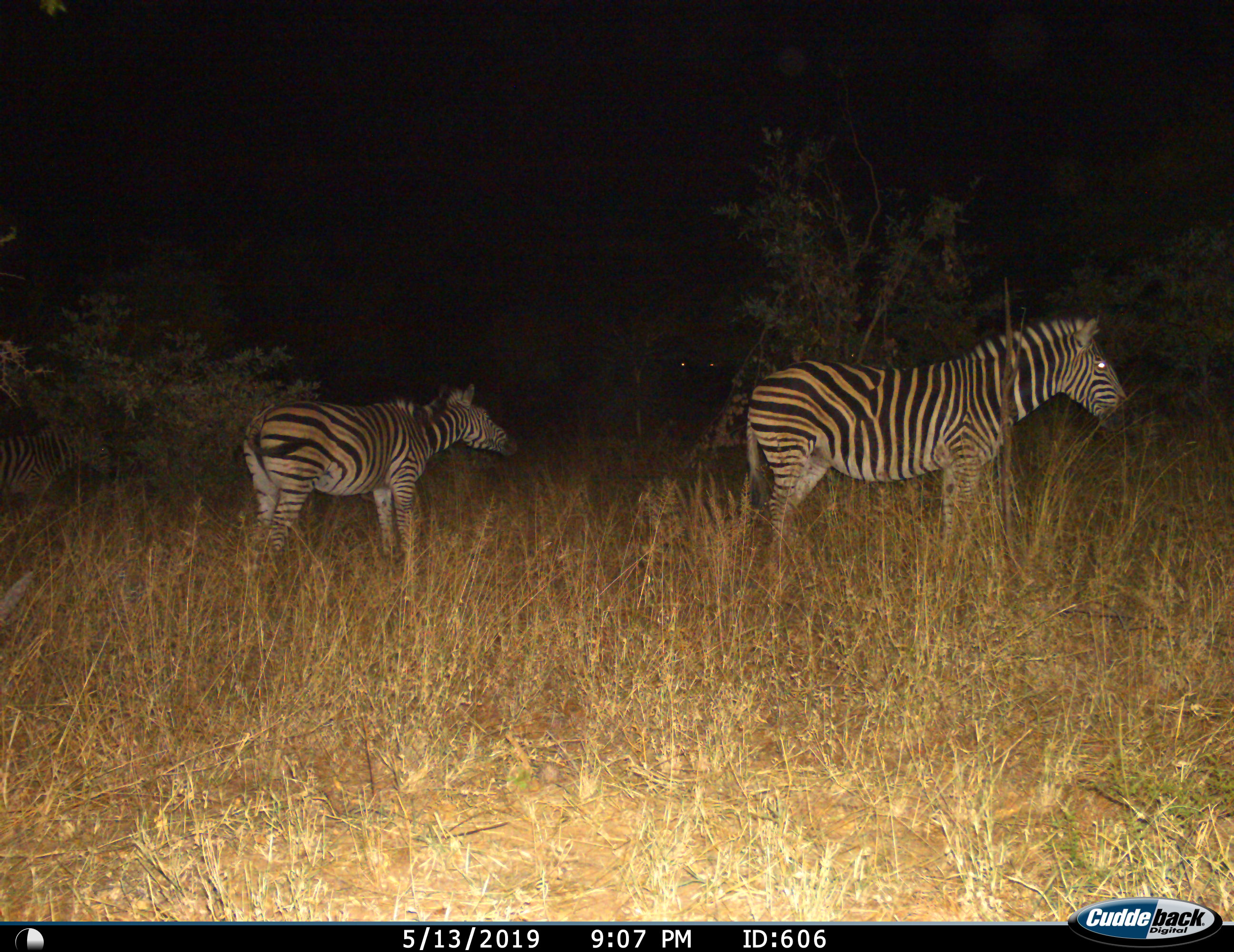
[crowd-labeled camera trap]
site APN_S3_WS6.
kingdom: Animalia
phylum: Chordata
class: Mammalia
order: Perissodactyla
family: Equidae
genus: Equus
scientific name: Equus quagga burchellii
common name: burchell's zebra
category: zebraburchells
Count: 2.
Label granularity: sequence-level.